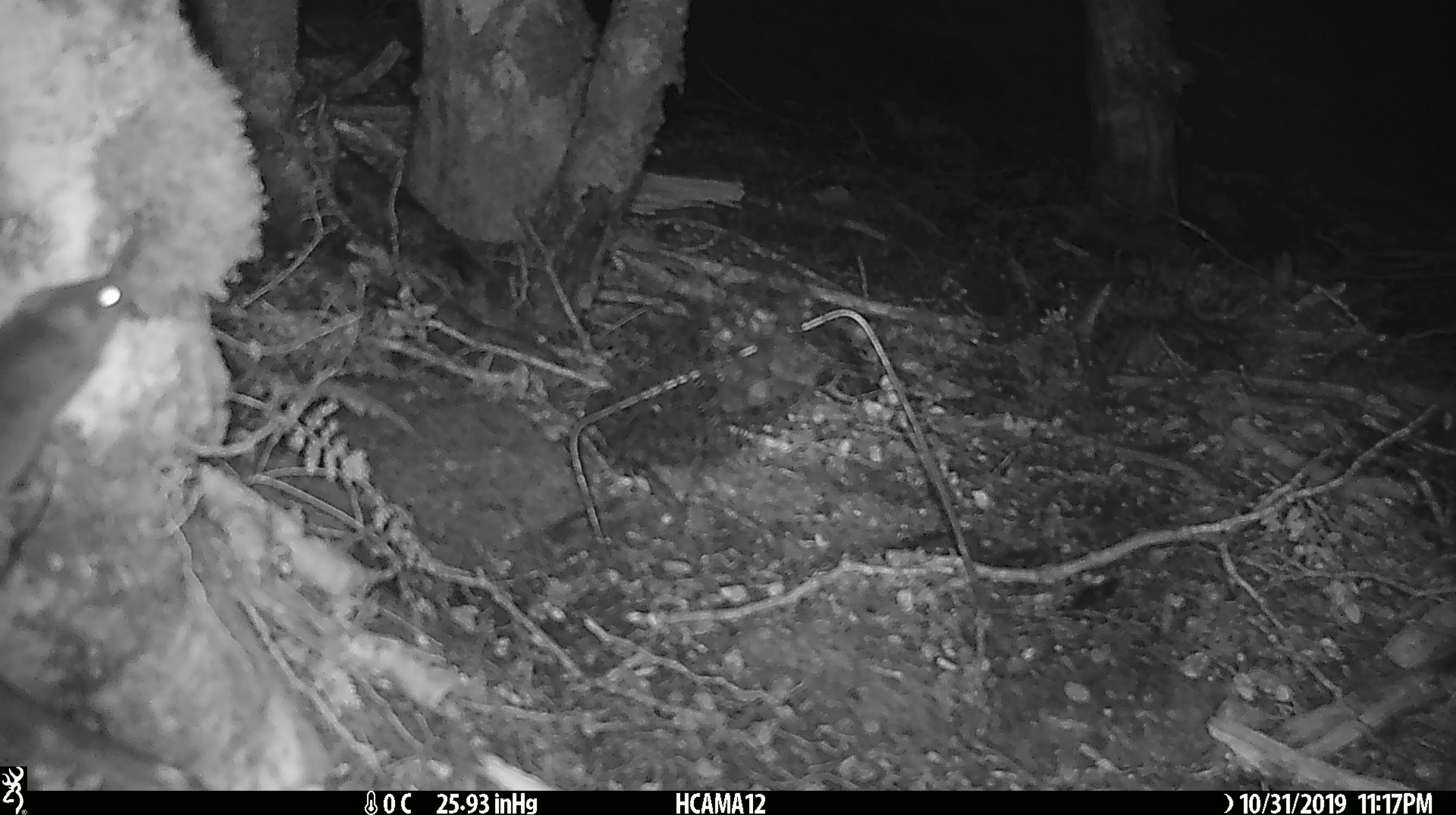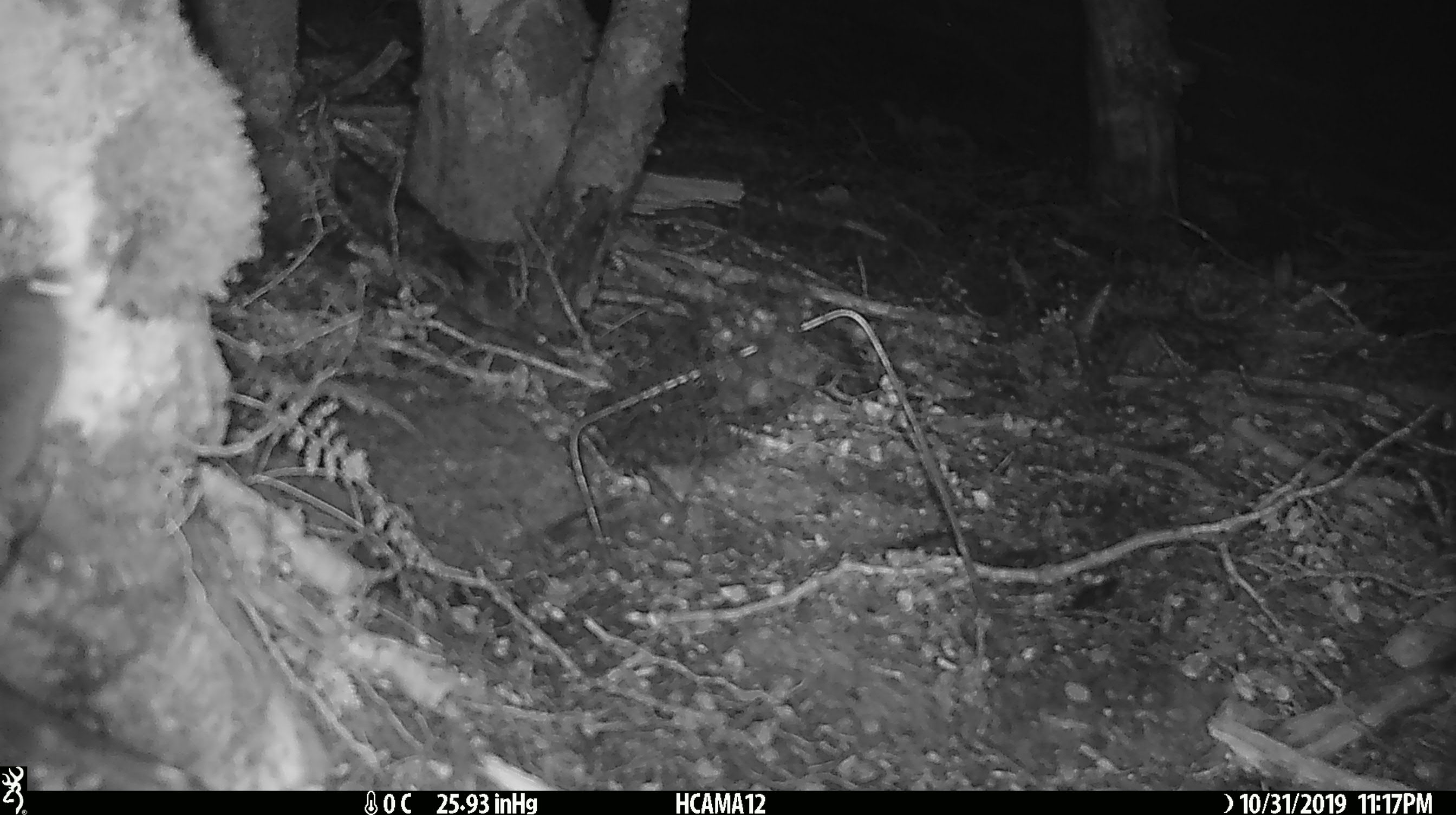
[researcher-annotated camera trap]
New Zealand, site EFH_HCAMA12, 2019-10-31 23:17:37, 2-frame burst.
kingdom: Animalia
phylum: Chordata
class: Mammalia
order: Rodentia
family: Muridae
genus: Mus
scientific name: Mus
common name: mouse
Mouse (Mus).